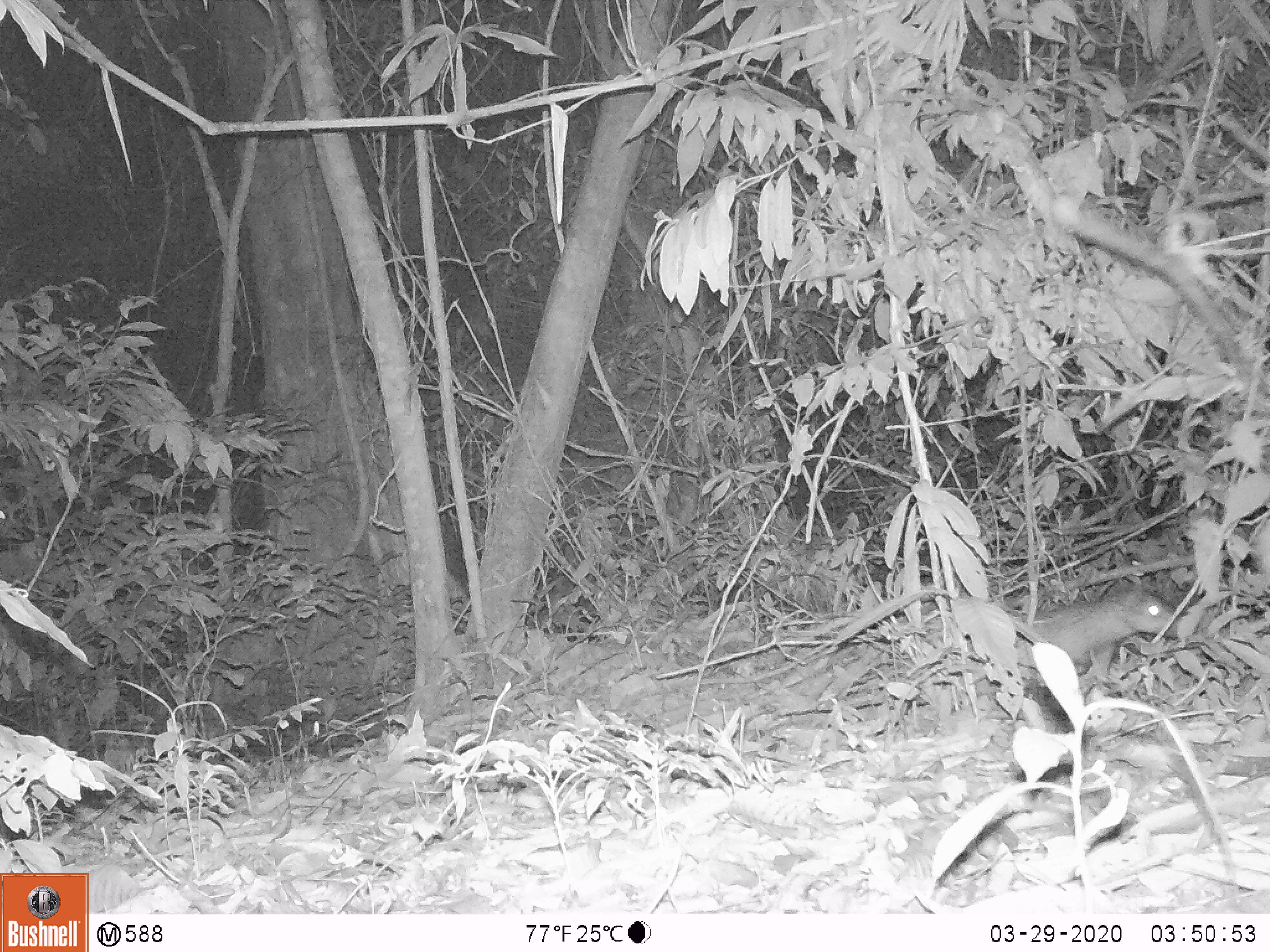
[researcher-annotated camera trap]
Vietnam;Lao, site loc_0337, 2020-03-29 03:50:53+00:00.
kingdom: Animalia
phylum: Chordata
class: Mammalia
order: Rodentia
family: Hystricidae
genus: Atherurus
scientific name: Atherurus macrourus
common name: asiatic brush-tailed porcupine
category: asiatic brush tailed porcupine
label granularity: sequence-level